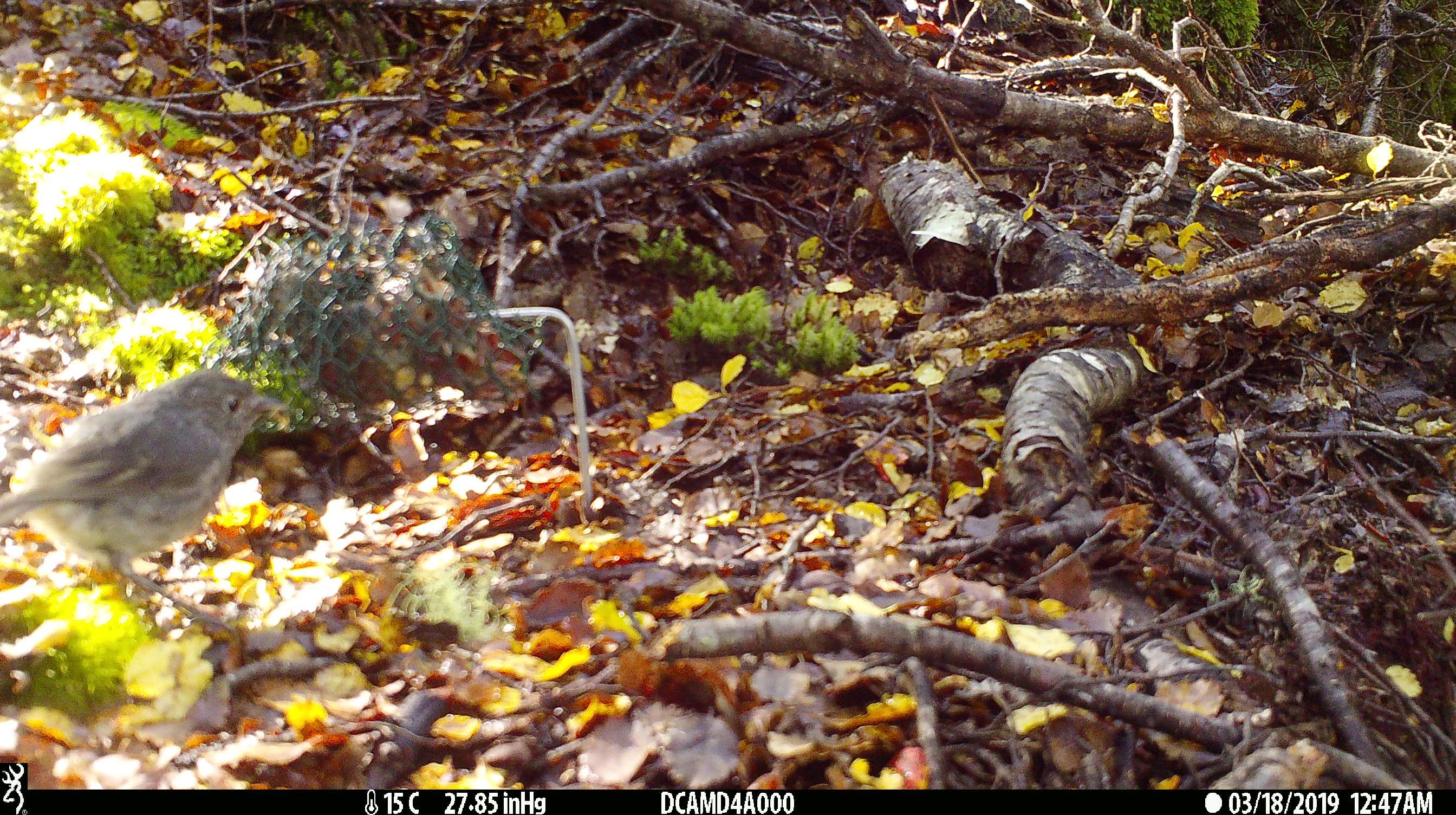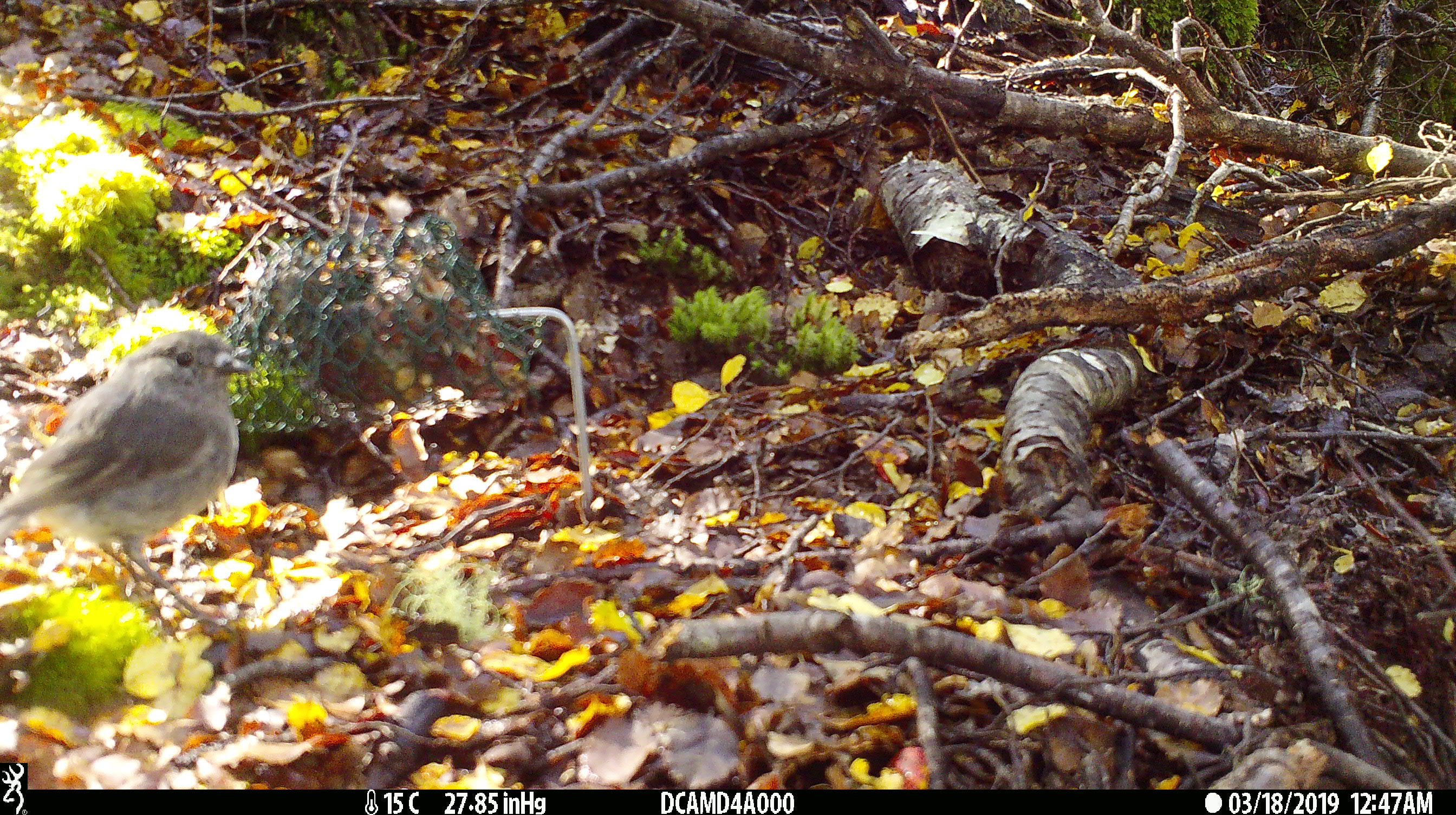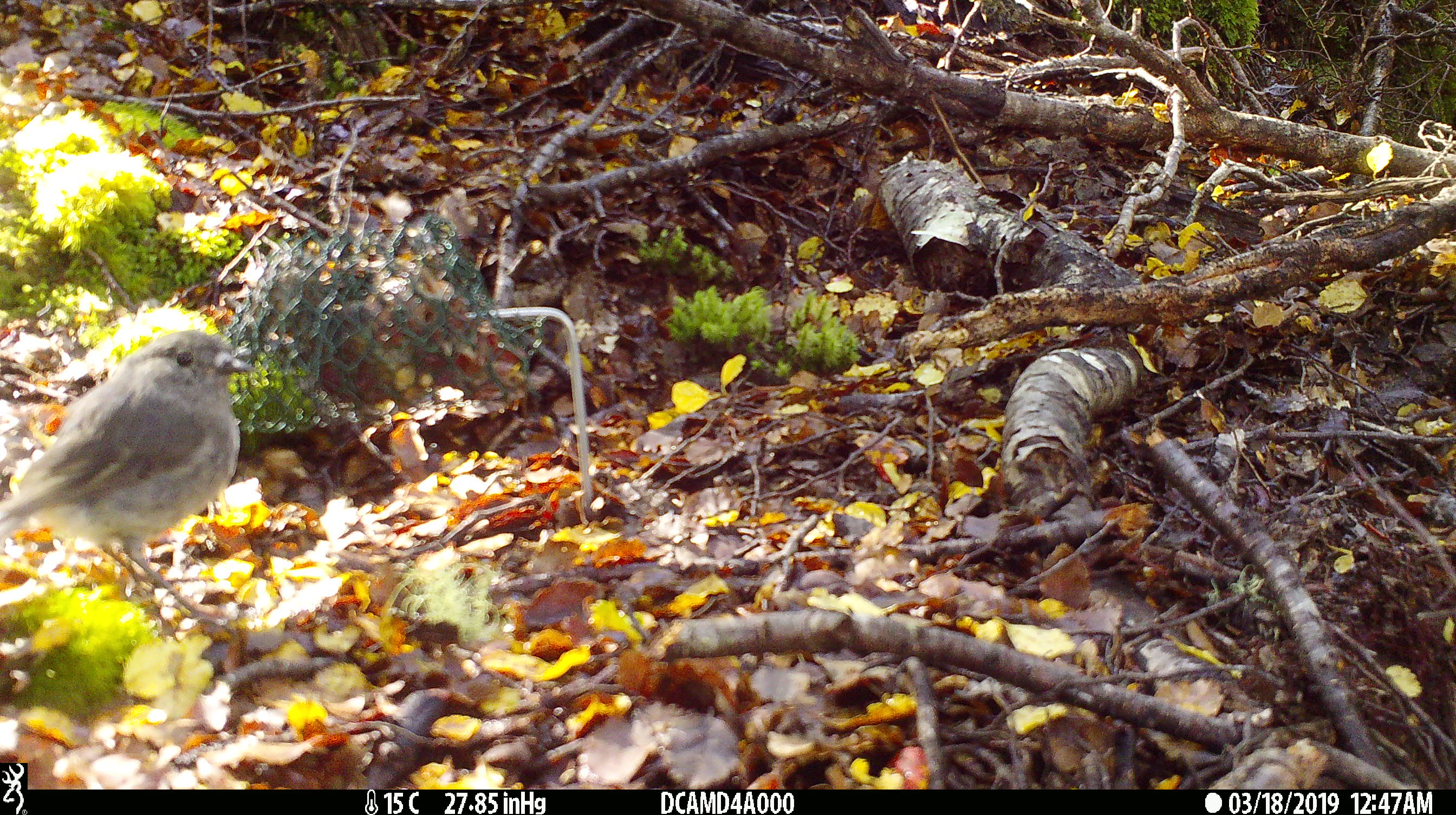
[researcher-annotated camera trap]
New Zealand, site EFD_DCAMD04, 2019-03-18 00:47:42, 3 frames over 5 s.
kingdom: Animalia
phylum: Chordata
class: Aves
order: Passeriformes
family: Petroicidae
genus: Petroica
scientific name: Petroica australis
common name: new zealand robin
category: robin